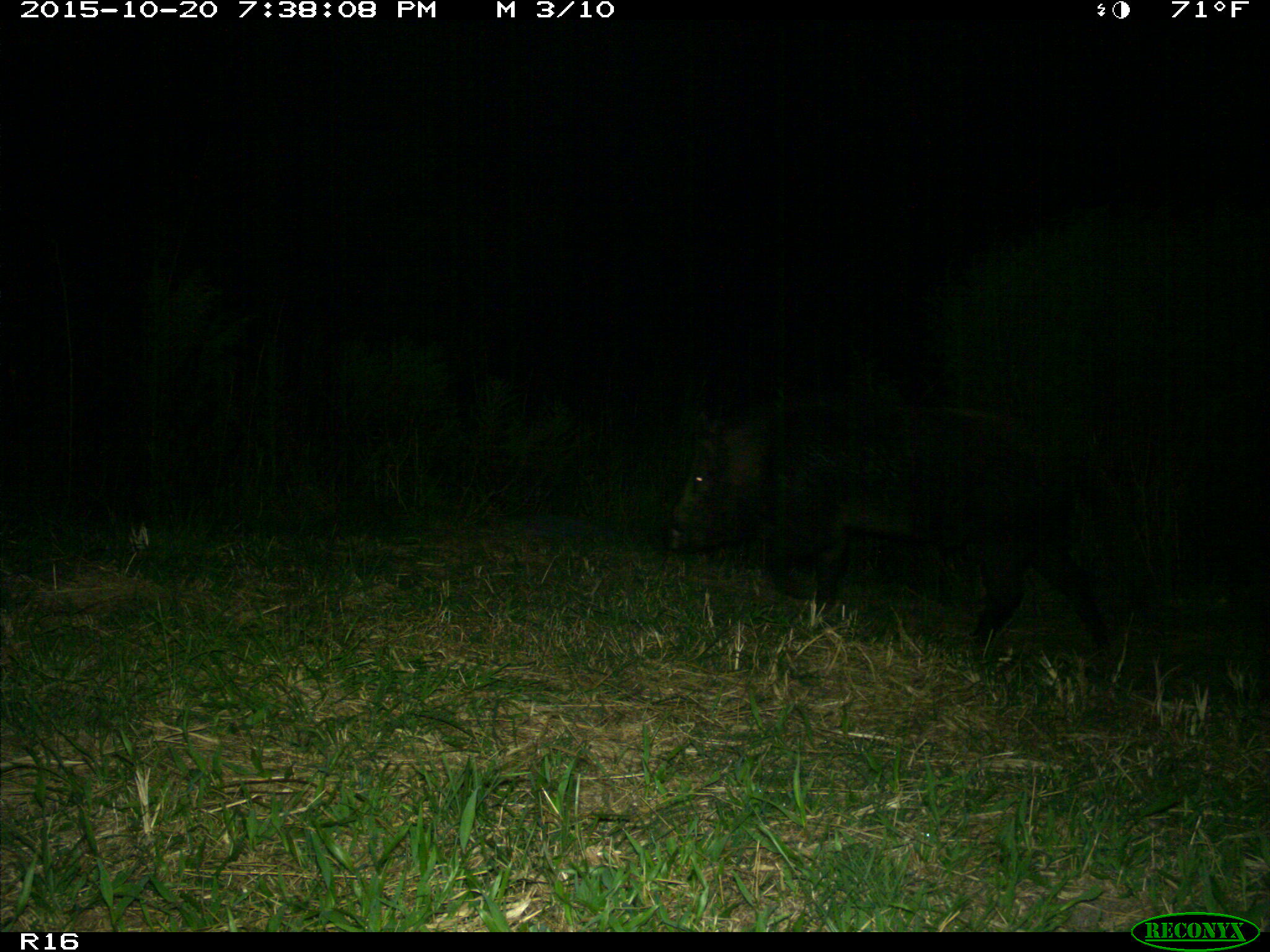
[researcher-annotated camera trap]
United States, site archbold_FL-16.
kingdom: Animalia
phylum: Chordata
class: Mammalia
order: Artiodactyla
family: Suidae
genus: Sus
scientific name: Sus scrofa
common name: wild boar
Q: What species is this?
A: Sus scrofa (wild boar).